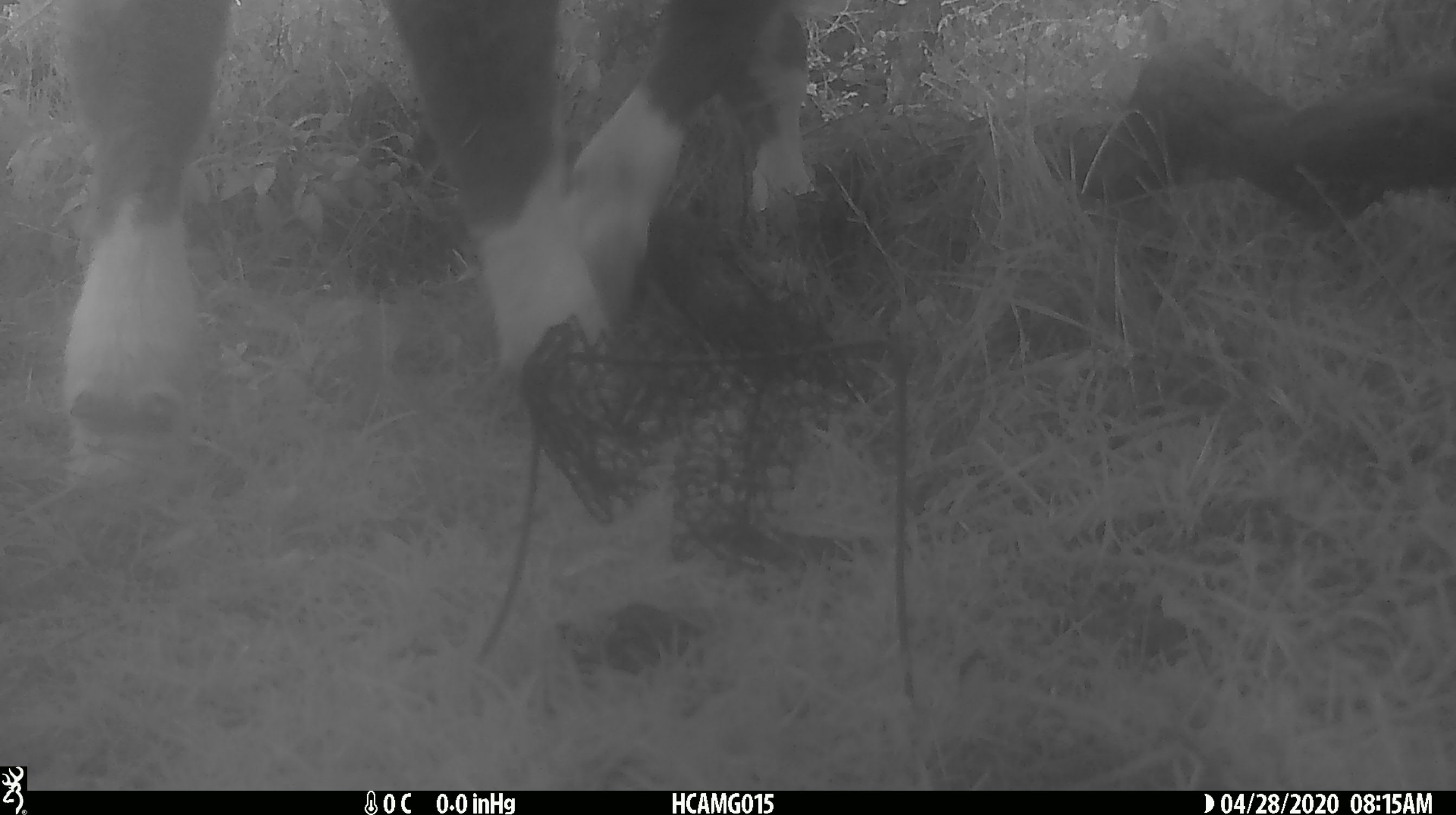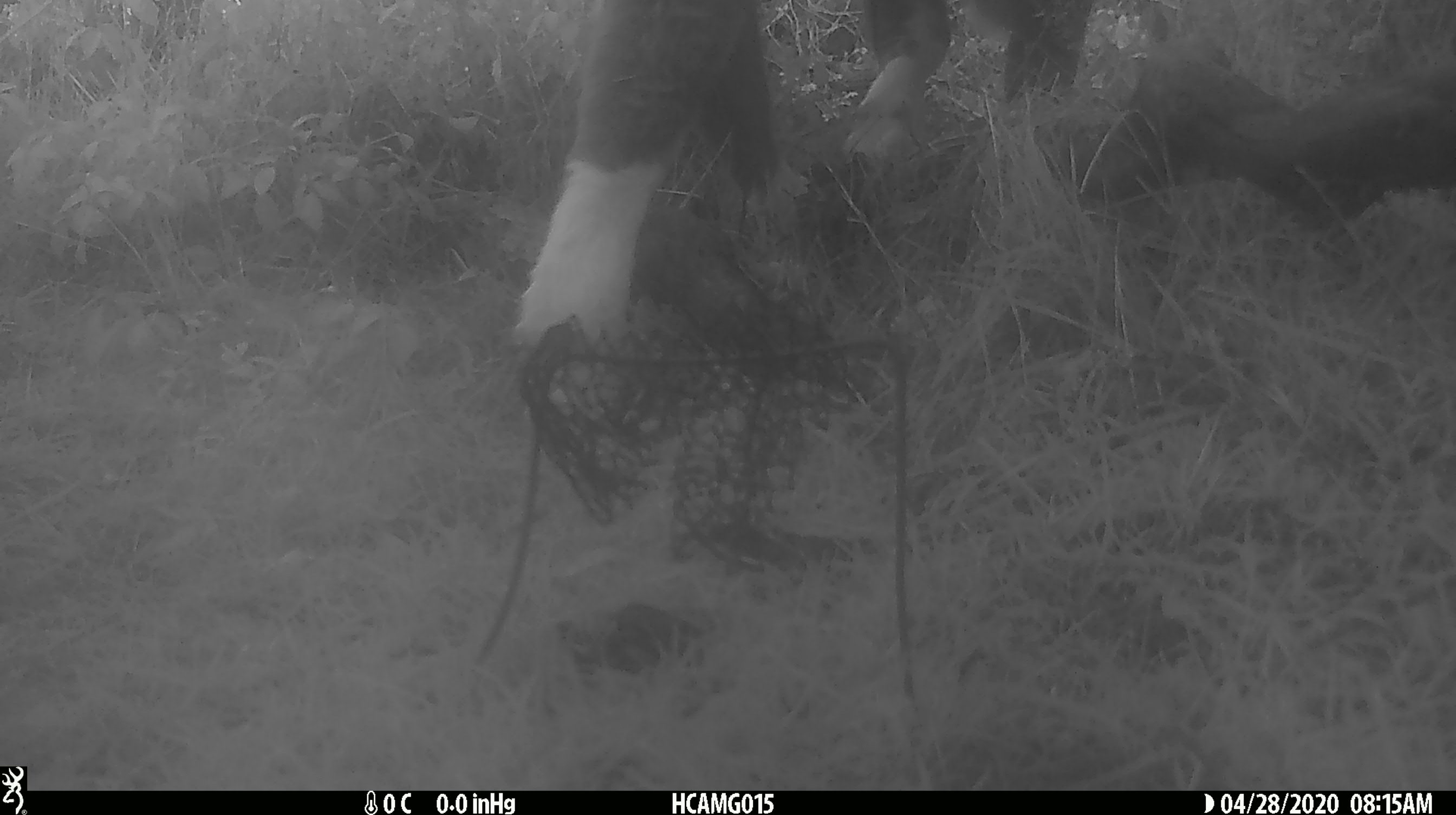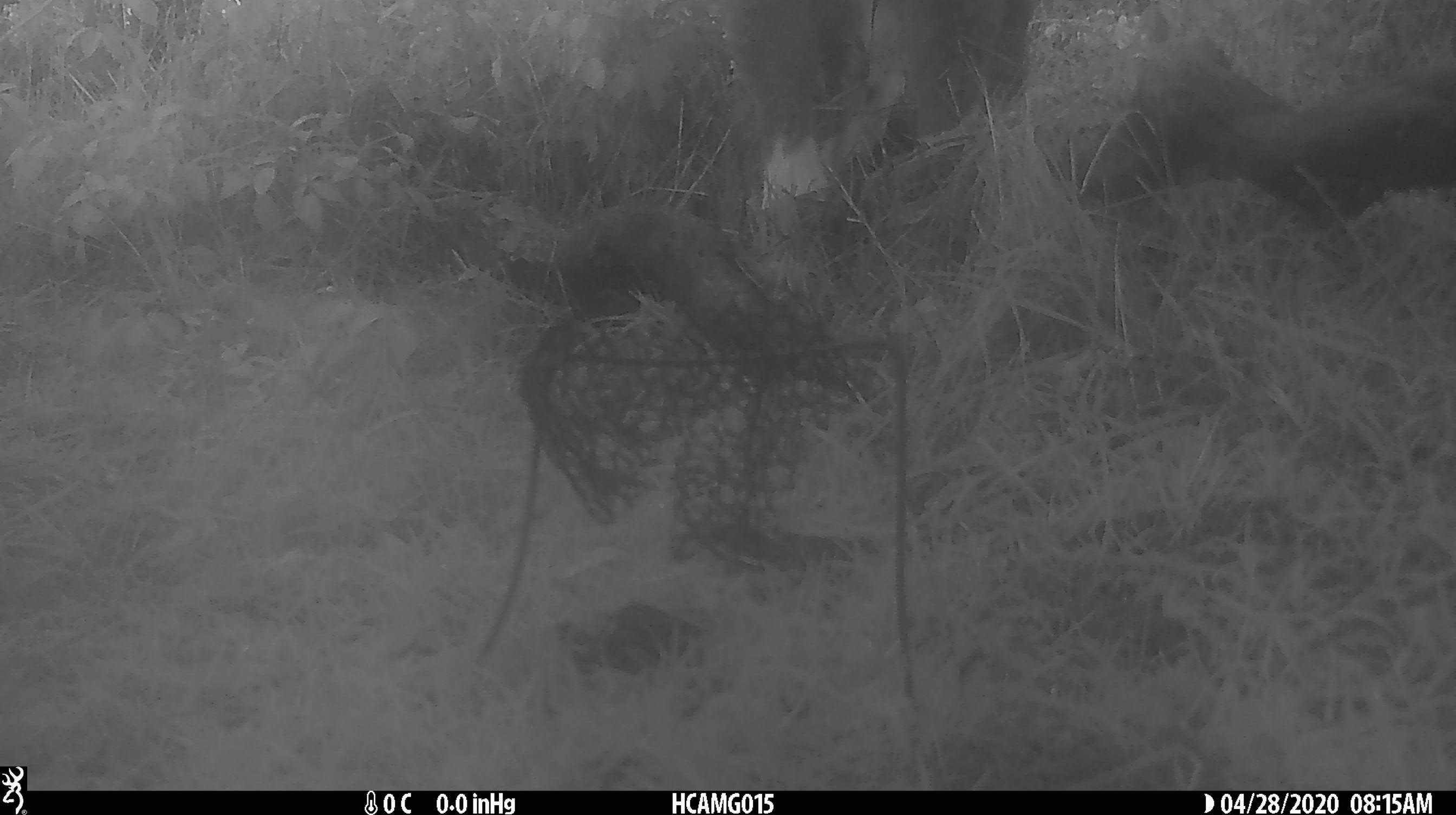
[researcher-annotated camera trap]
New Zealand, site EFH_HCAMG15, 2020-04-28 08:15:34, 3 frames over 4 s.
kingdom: Animalia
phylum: Chordata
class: Mammalia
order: Artiodactyla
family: Bovidae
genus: Bos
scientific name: Bos taurus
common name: domestic cow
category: cow